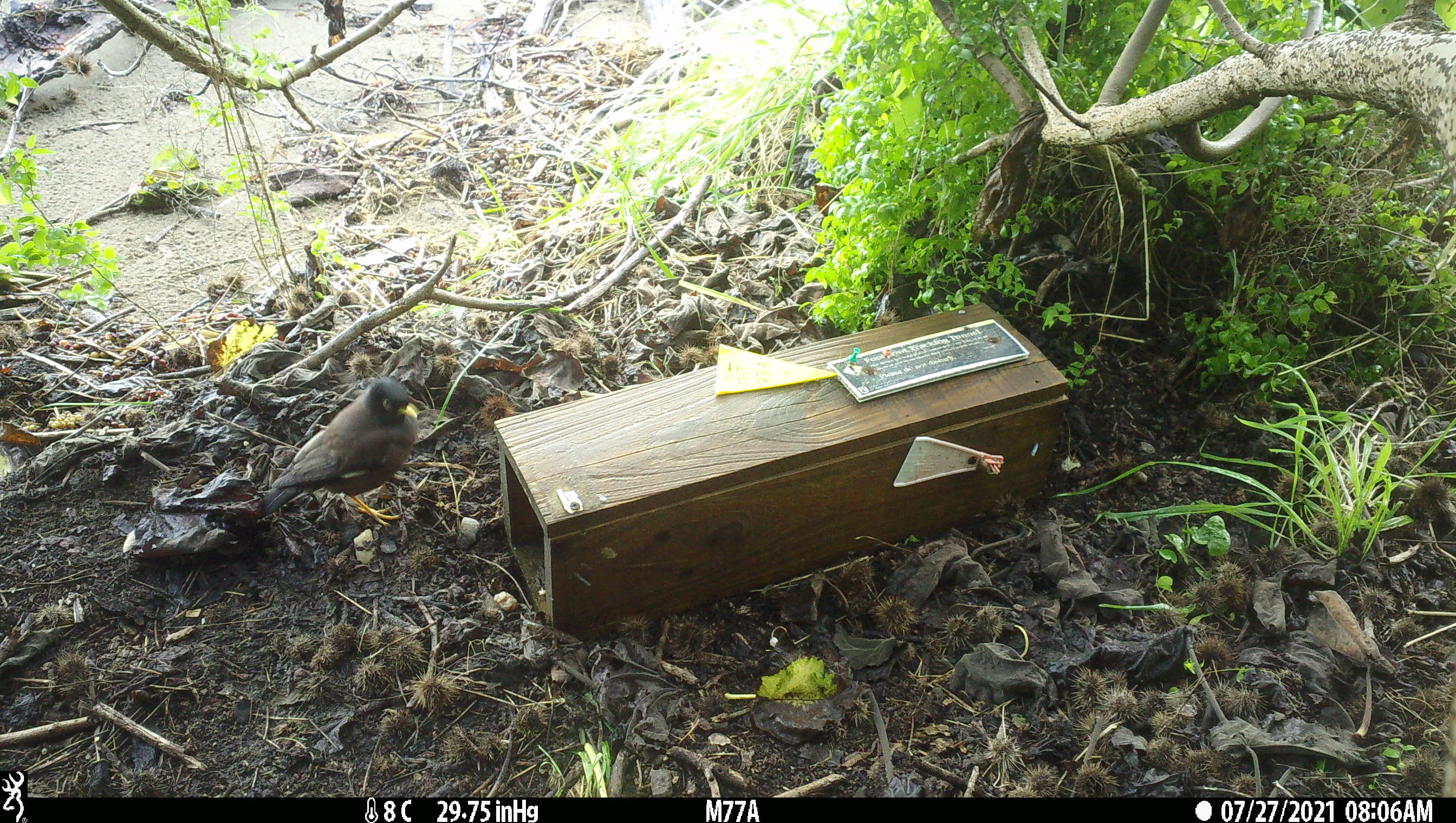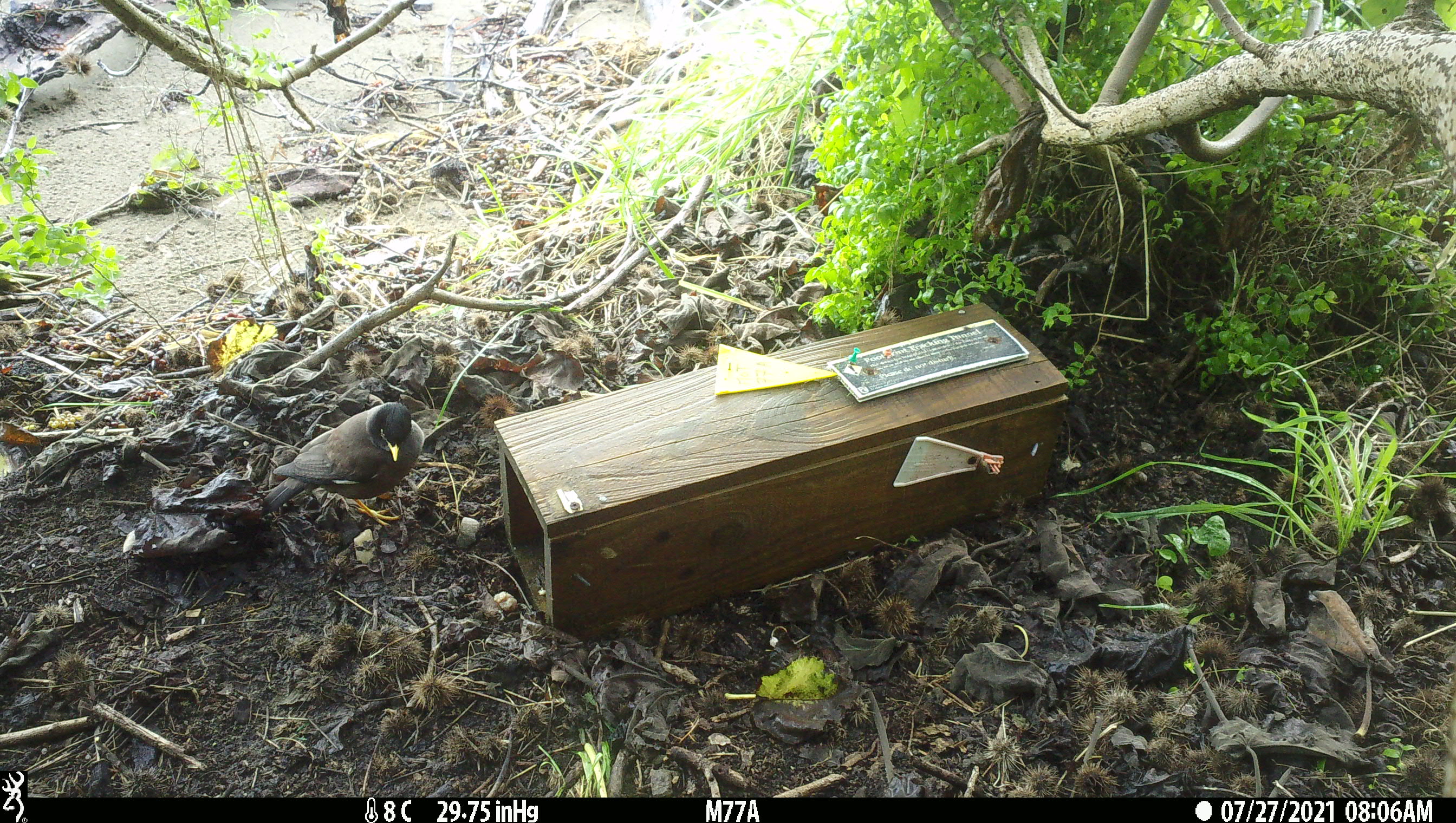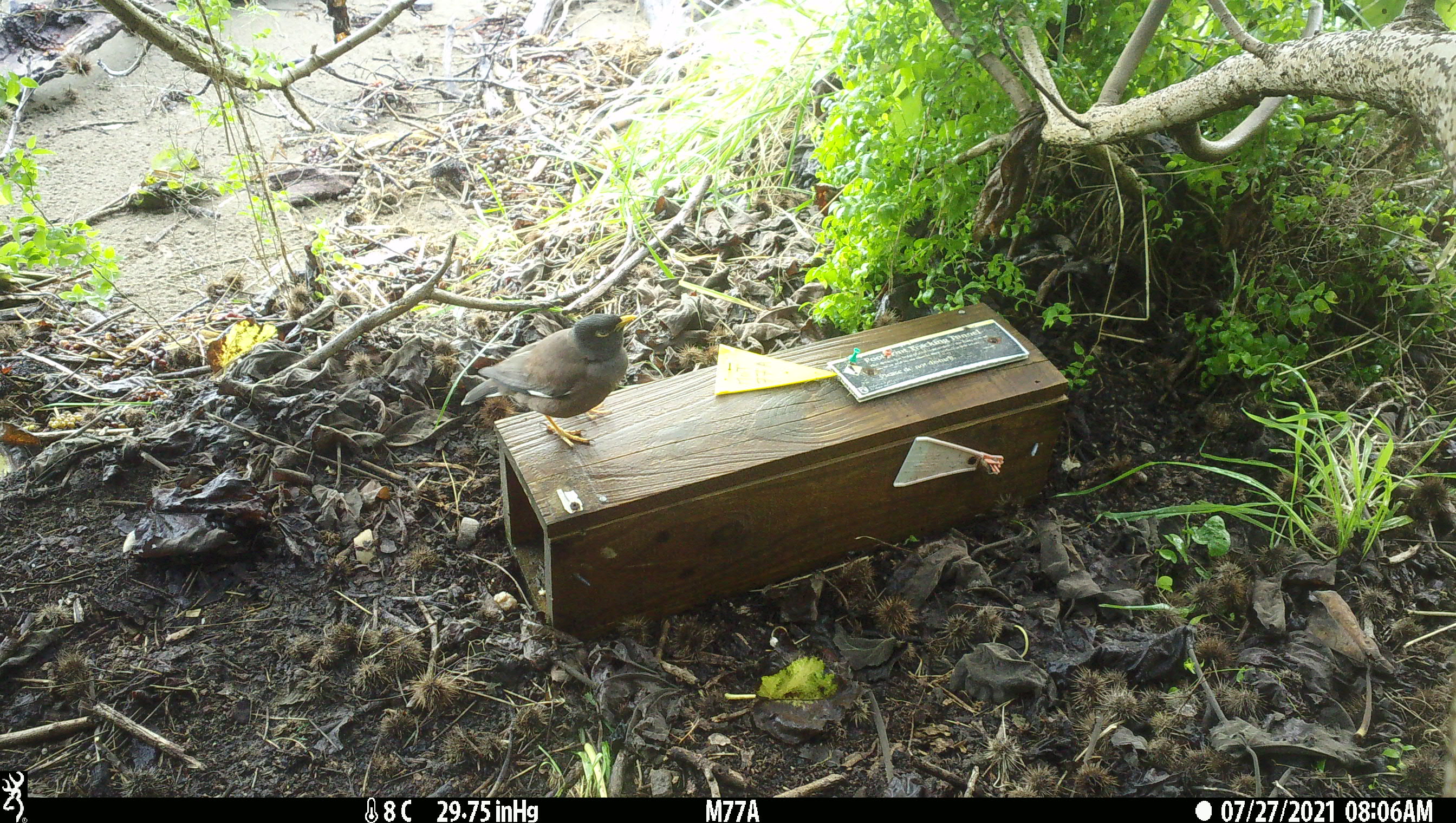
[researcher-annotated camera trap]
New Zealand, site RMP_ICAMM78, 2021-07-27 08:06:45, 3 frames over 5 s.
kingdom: Animalia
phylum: Chordata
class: Aves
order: Passeriformes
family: Sturnidae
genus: Acridotheres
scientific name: Acridotheres tristis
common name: common myna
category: myna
Myna (common myna) (Acridotheres tristis).